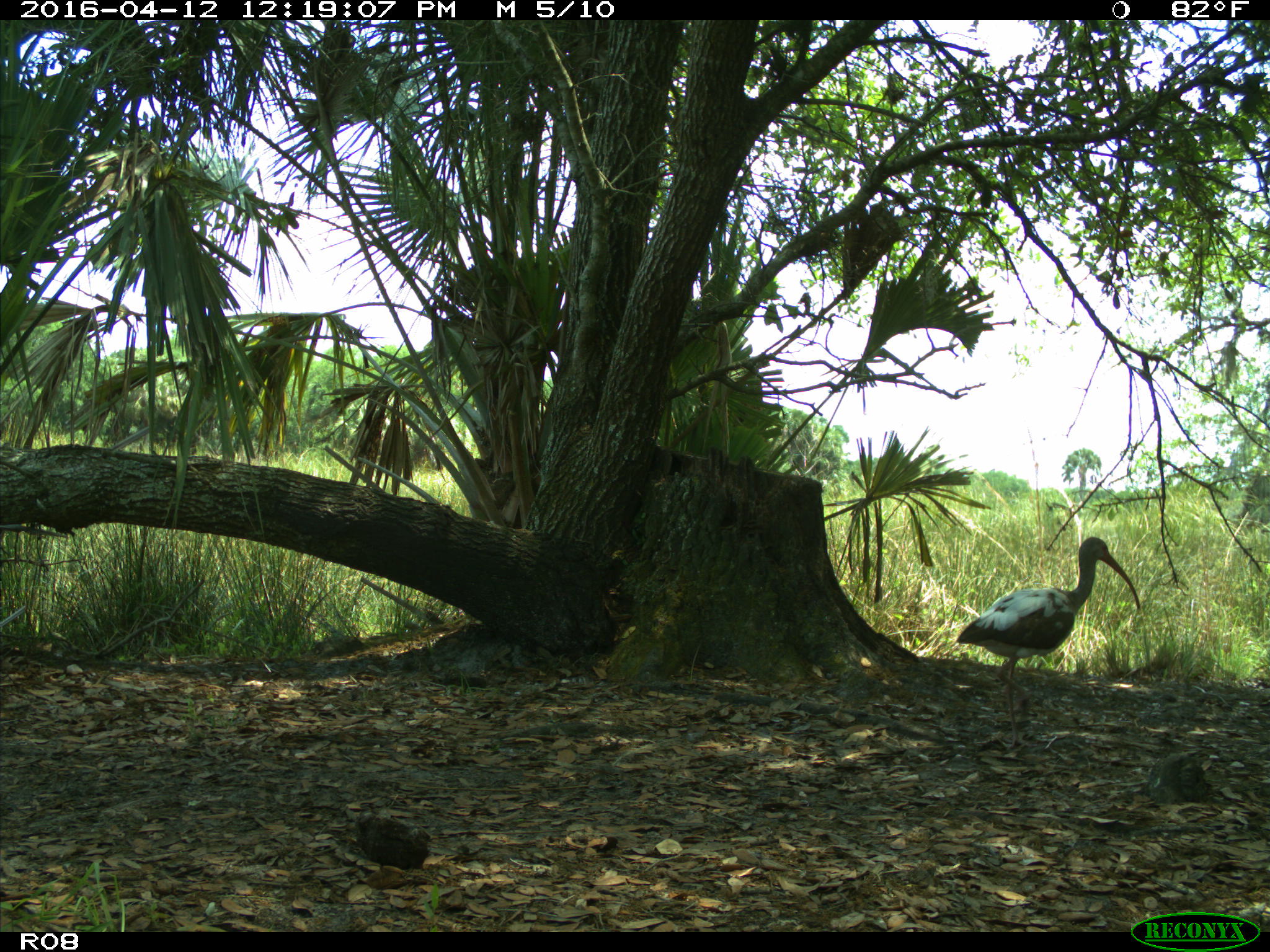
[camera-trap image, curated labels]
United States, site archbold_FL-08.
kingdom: Animalia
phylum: Chordata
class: Aves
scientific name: Aves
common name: birds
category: unidentified bird